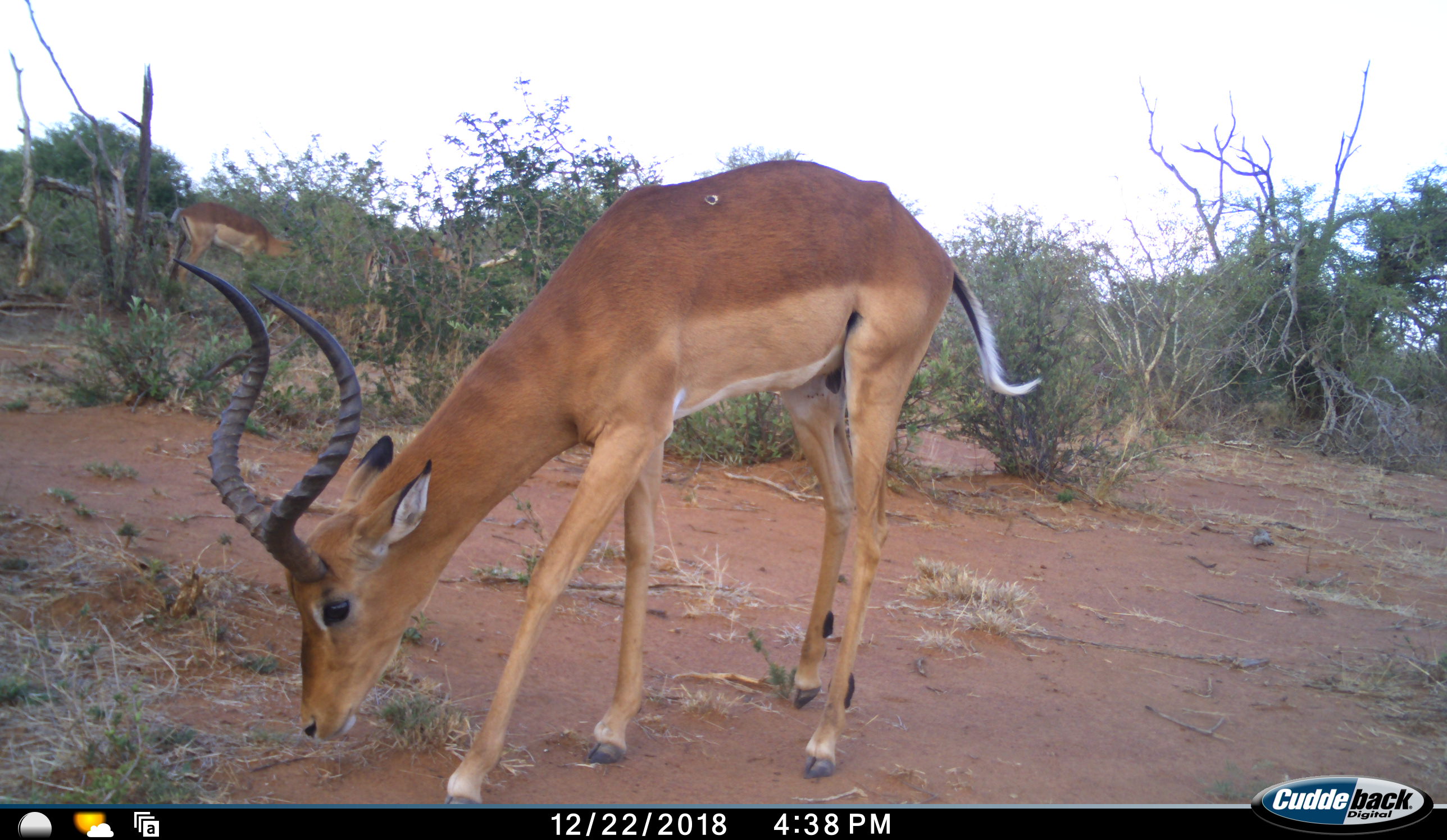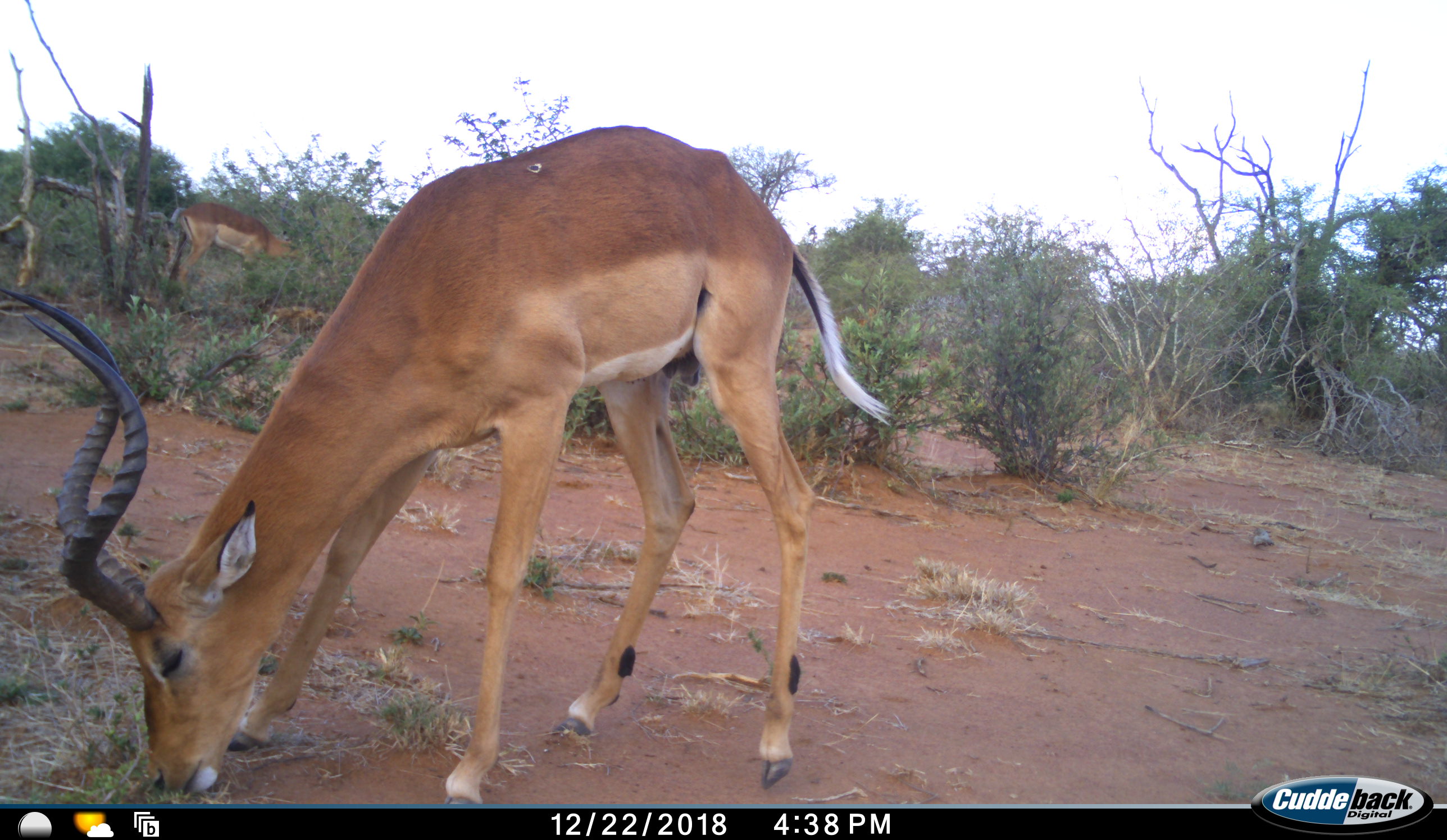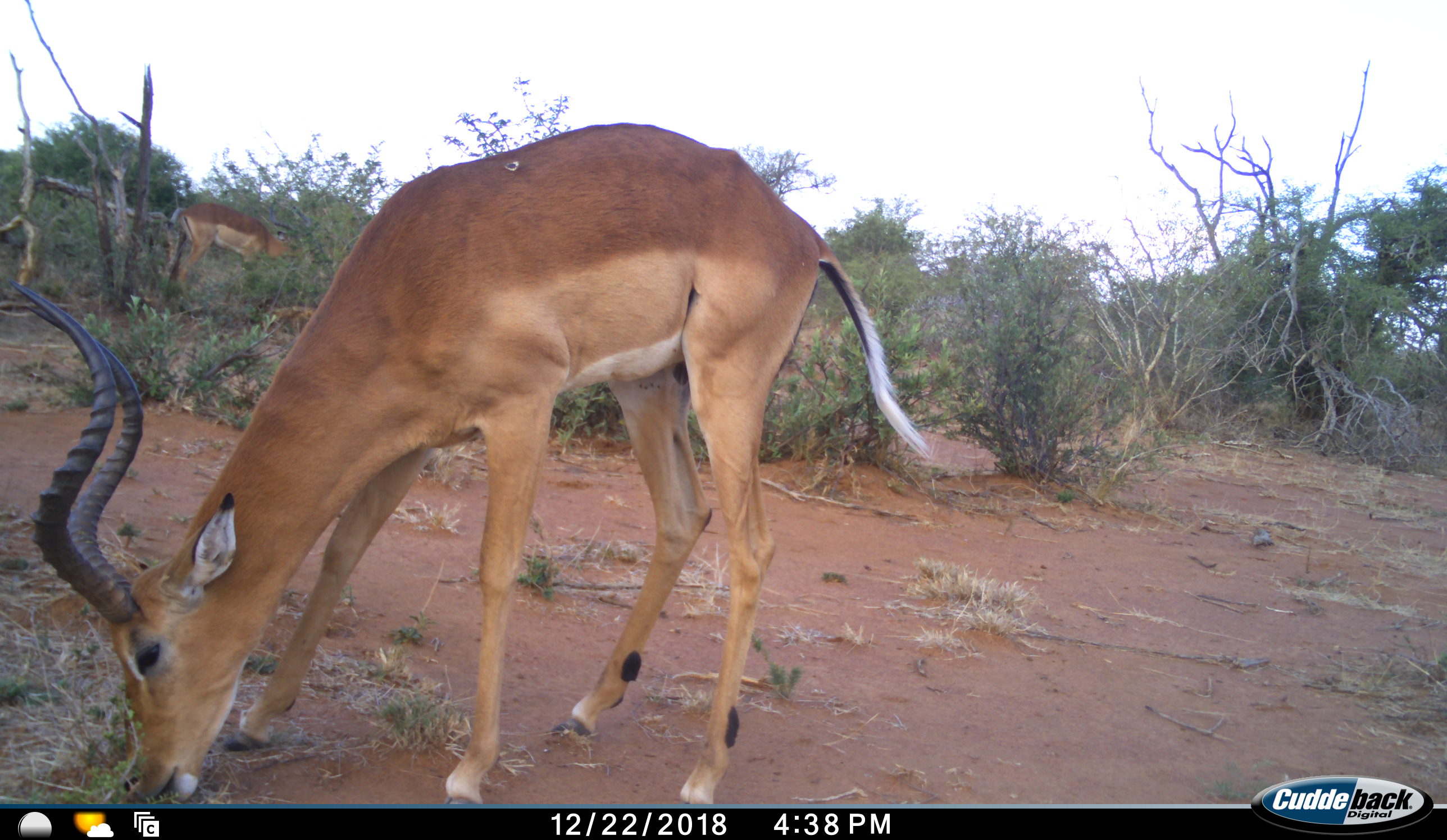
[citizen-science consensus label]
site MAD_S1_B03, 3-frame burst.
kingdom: Animalia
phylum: Chordata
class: Mammalia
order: Artiodactyla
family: Bovidae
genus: Aepyceros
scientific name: Aepyceros melampus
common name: impala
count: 2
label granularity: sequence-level